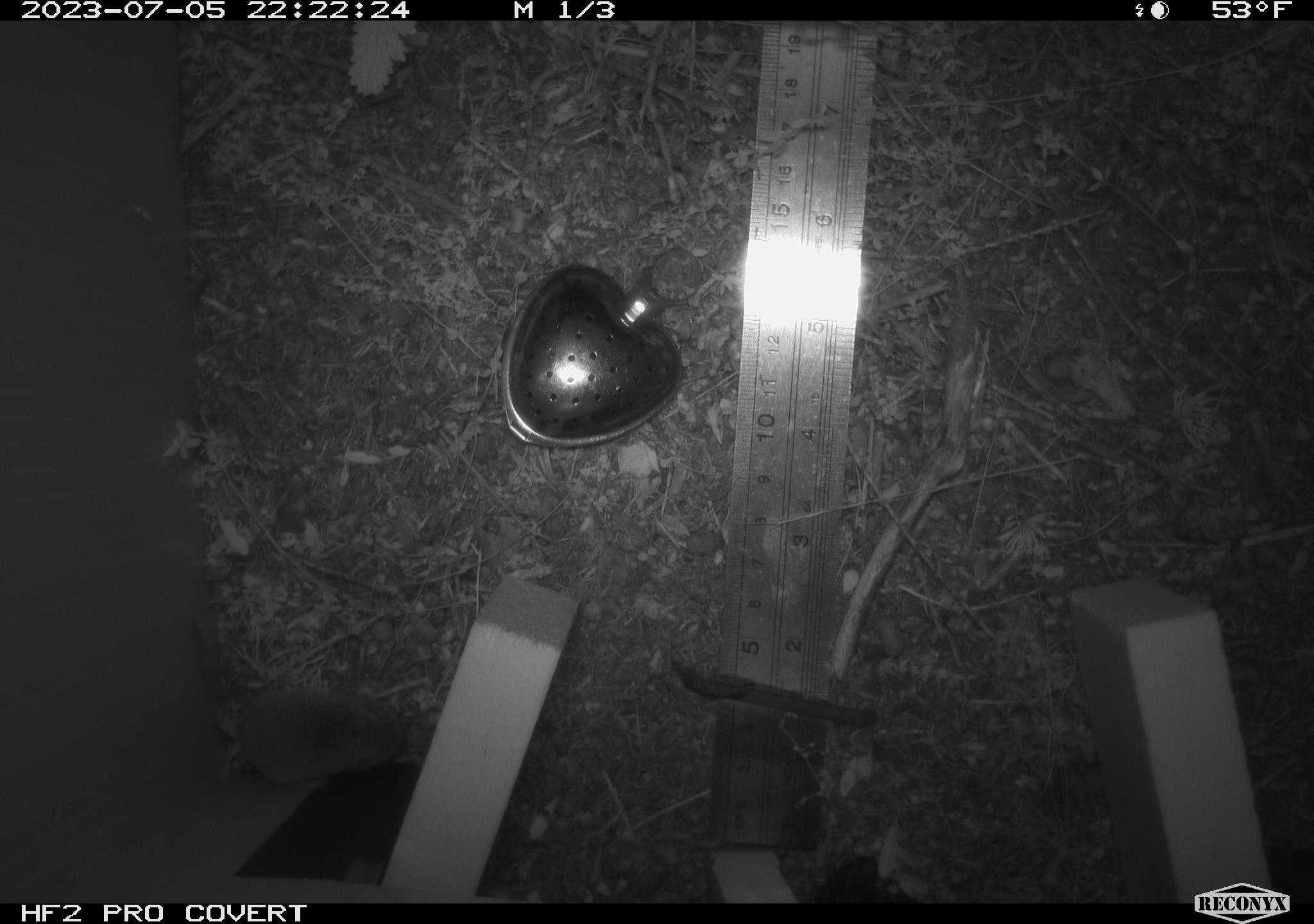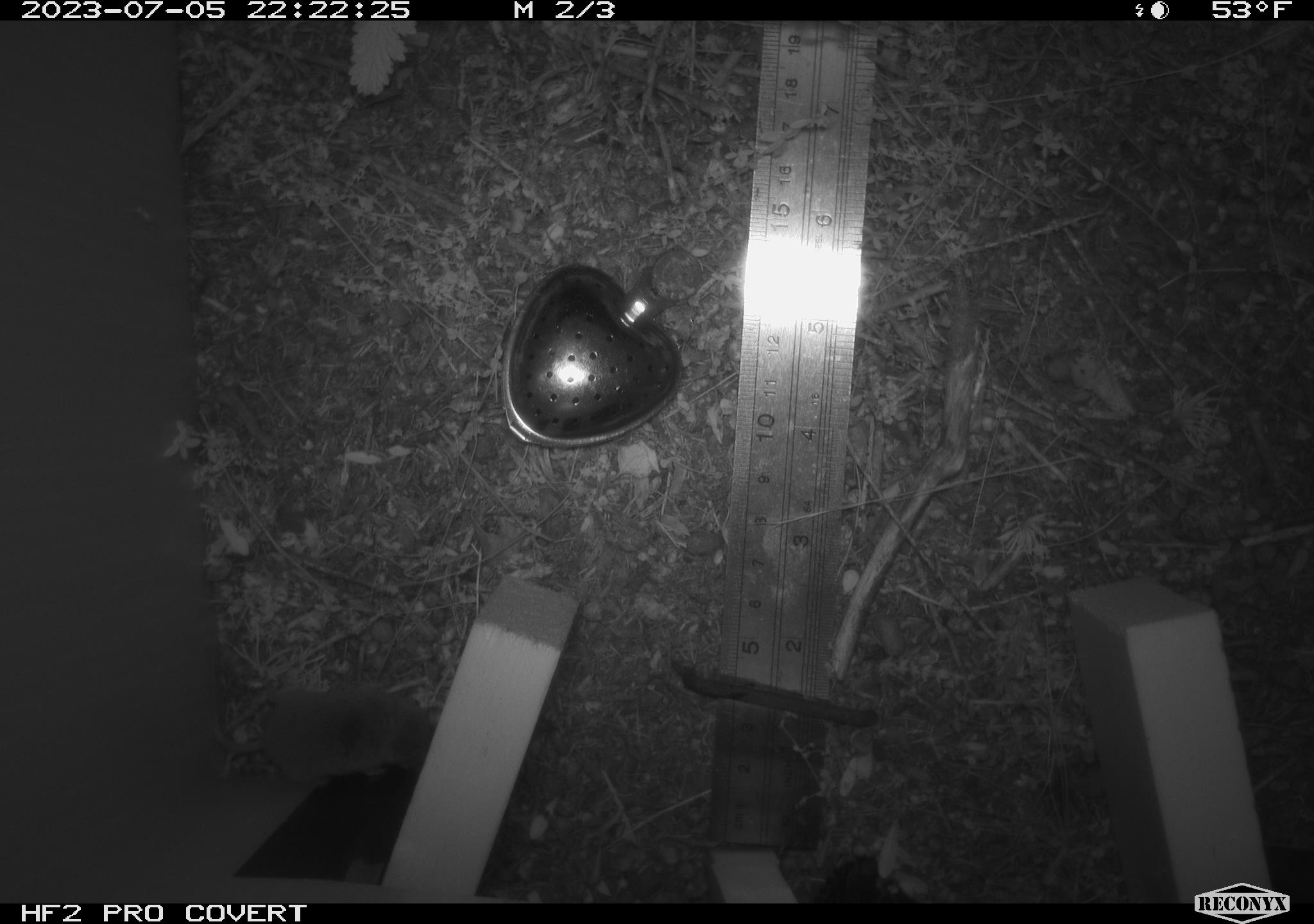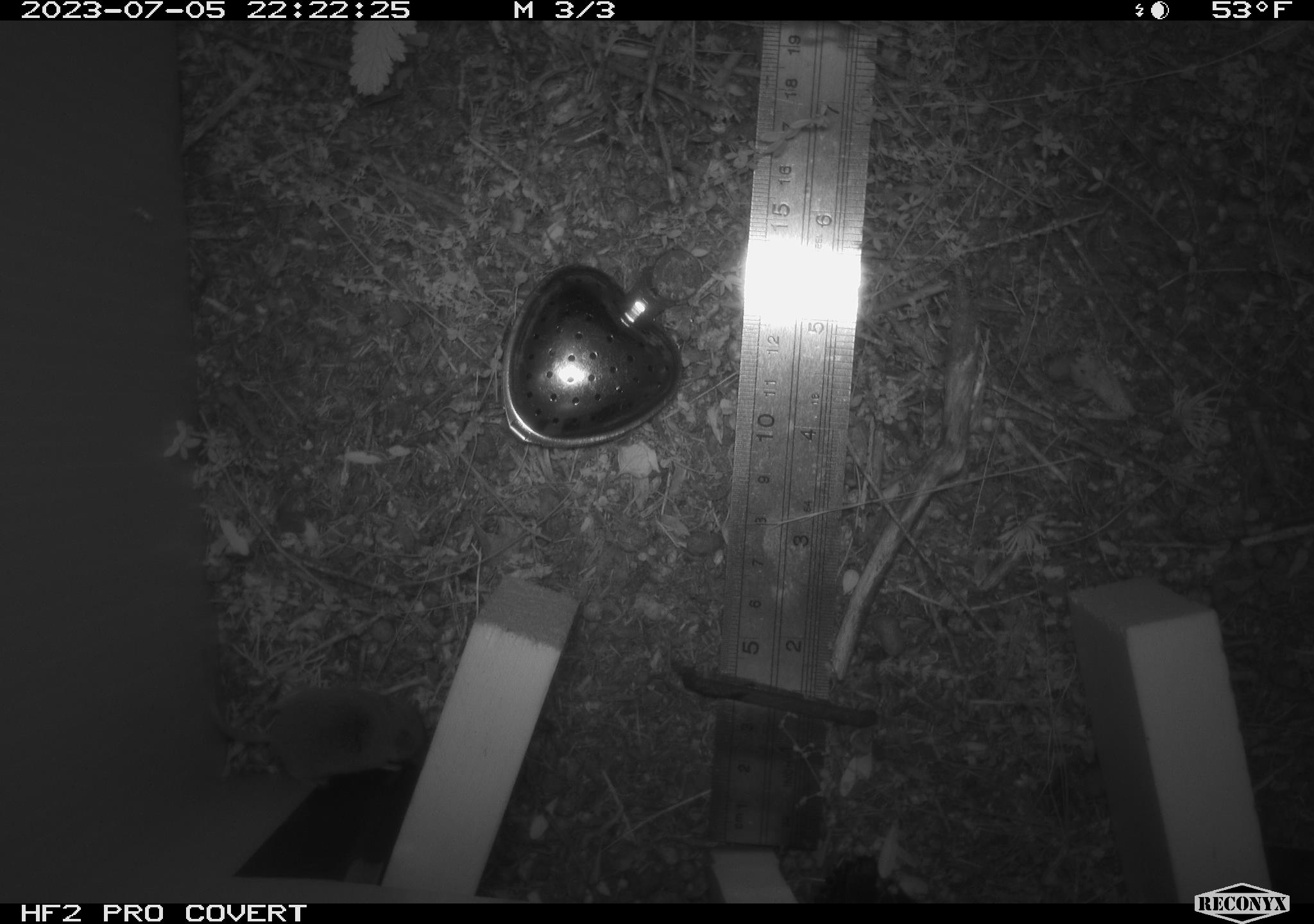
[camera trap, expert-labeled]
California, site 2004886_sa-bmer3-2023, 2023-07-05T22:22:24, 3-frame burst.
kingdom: Animalia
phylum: Chordata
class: Mammalia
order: Eulipotyphla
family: Soricidae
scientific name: Soricidae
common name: shrews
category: soricidae family